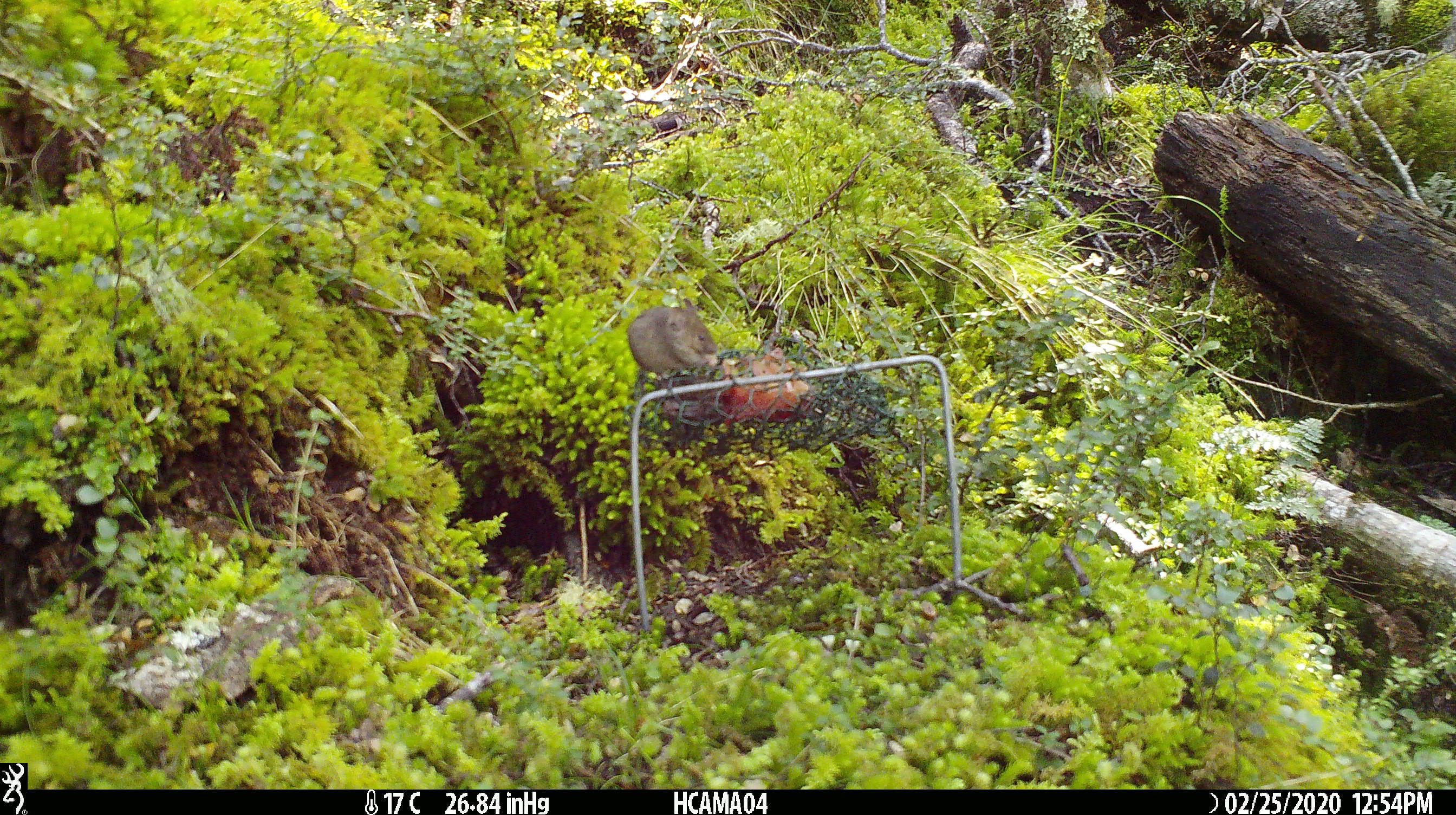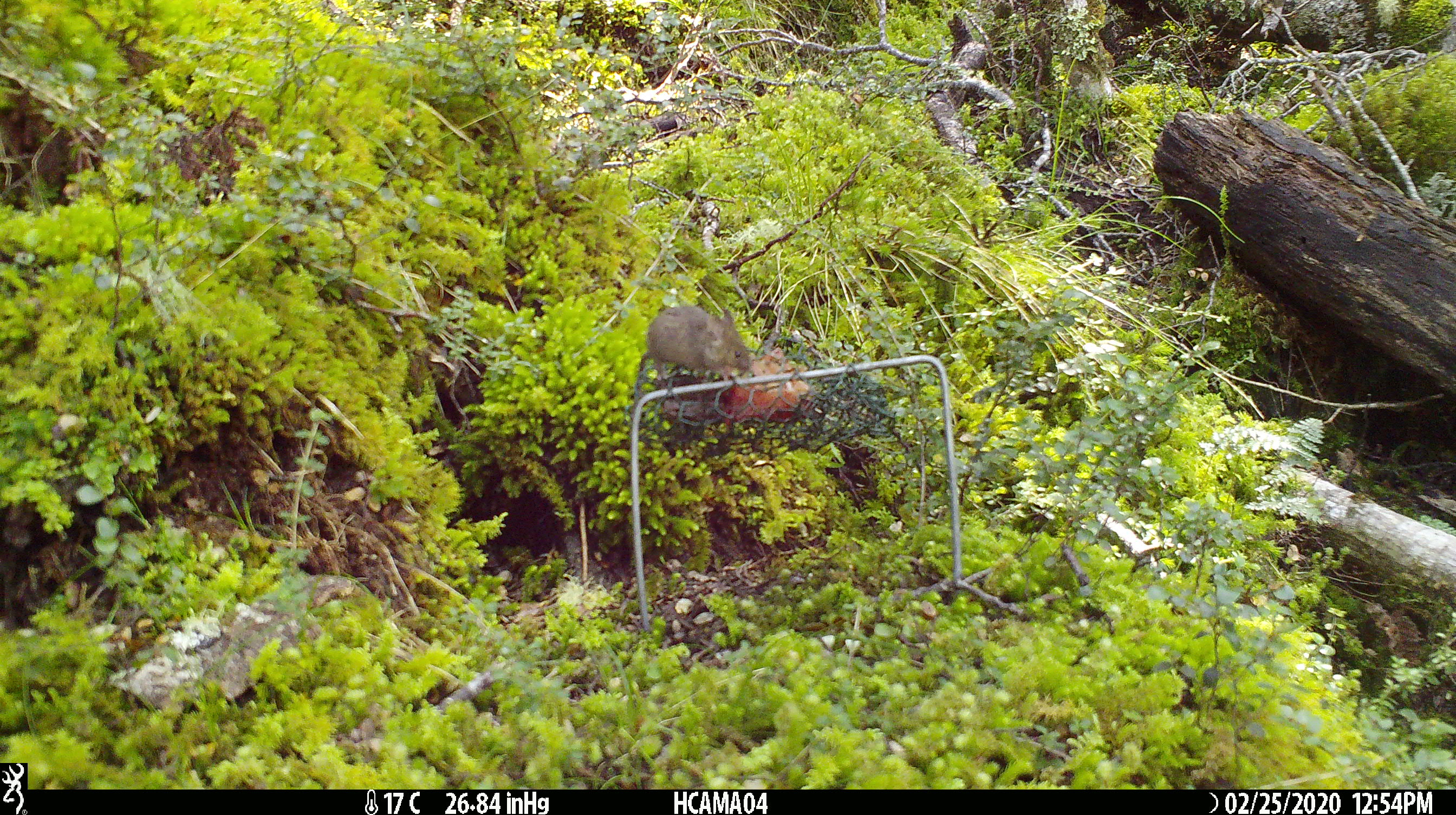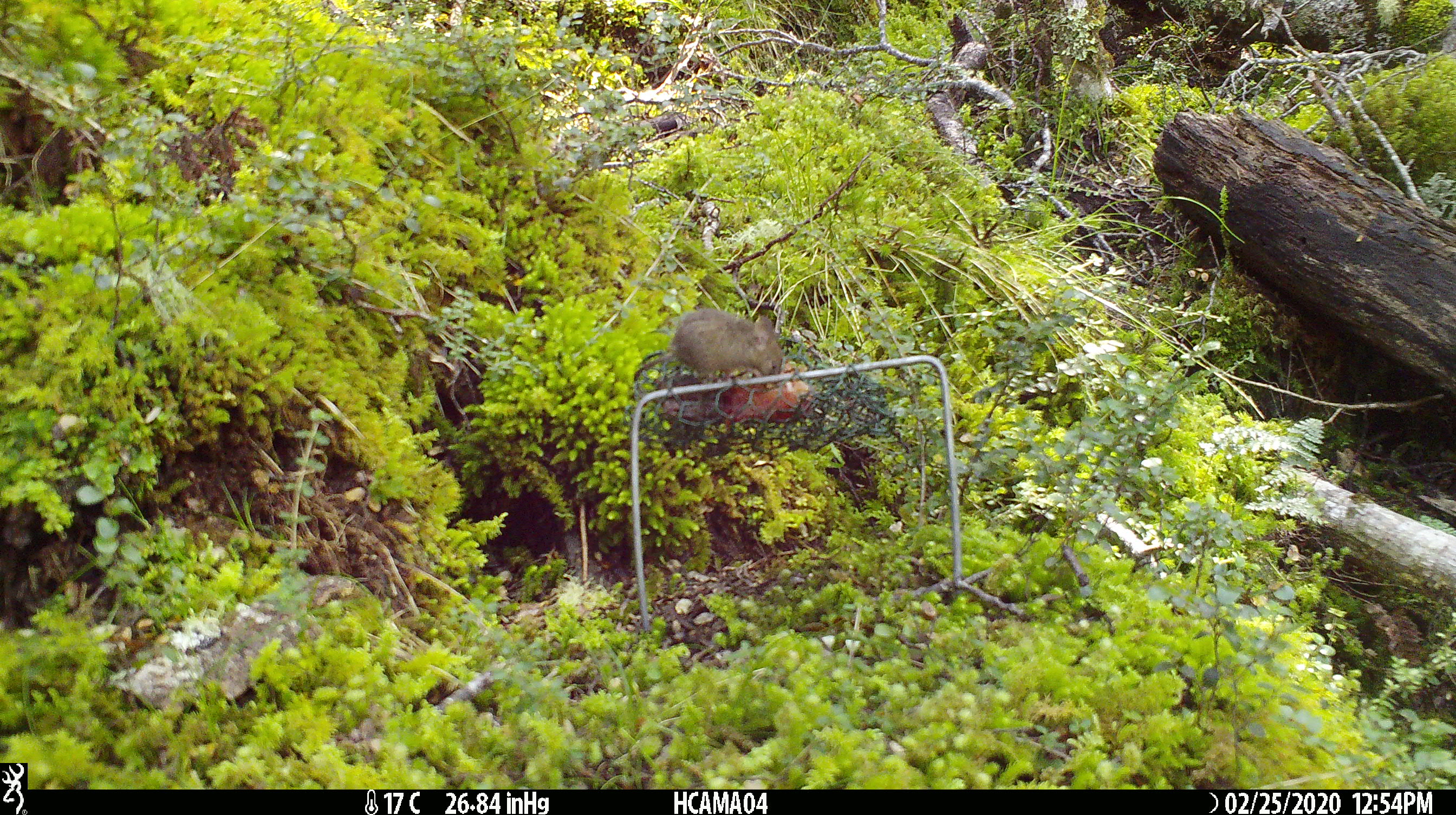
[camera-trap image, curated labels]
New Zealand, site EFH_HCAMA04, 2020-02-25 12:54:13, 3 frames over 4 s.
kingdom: Animalia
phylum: Chordata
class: Mammalia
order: Rodentia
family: Muridae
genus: Mus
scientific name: Mus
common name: mouse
Mouse (Mus).